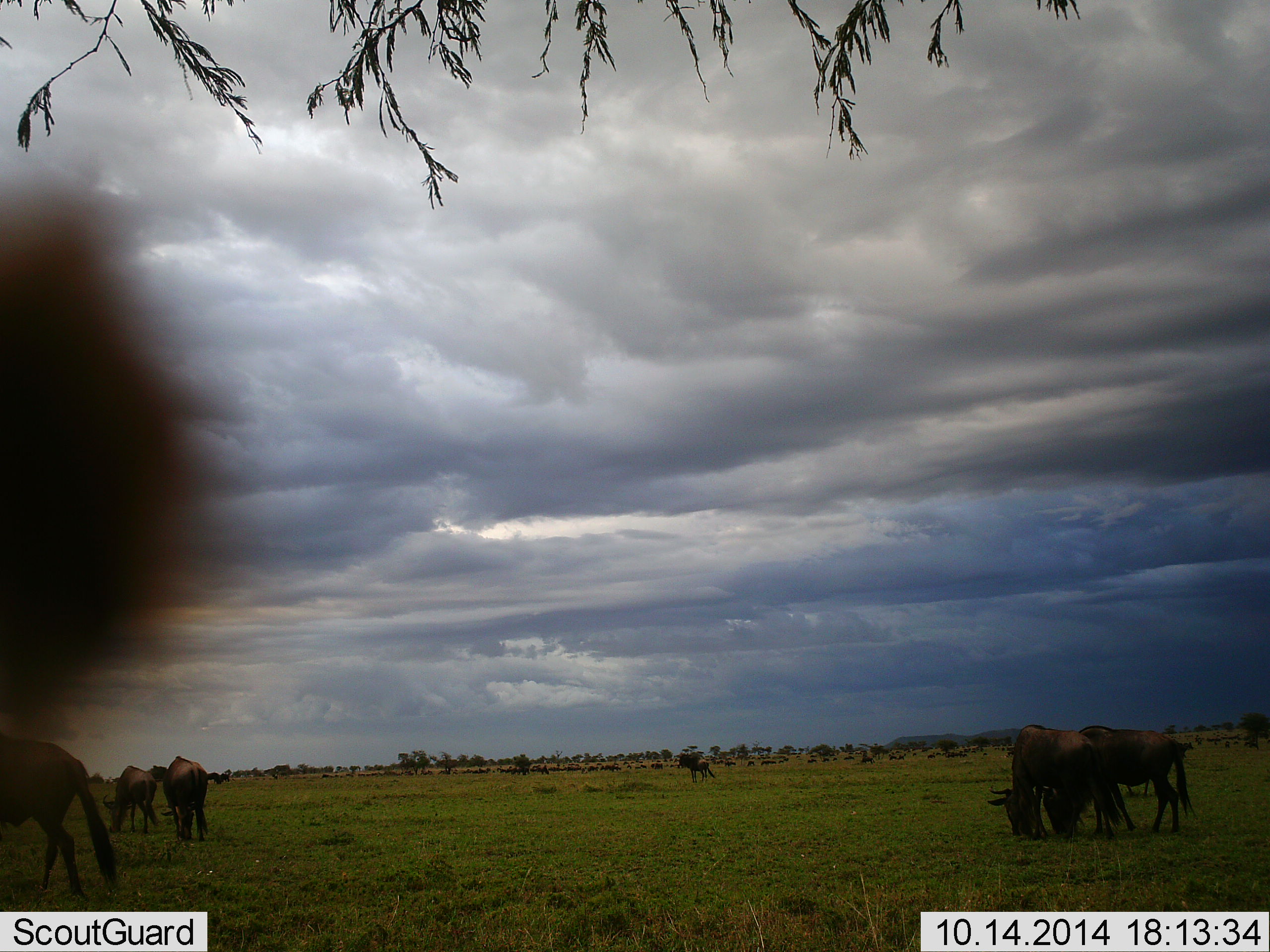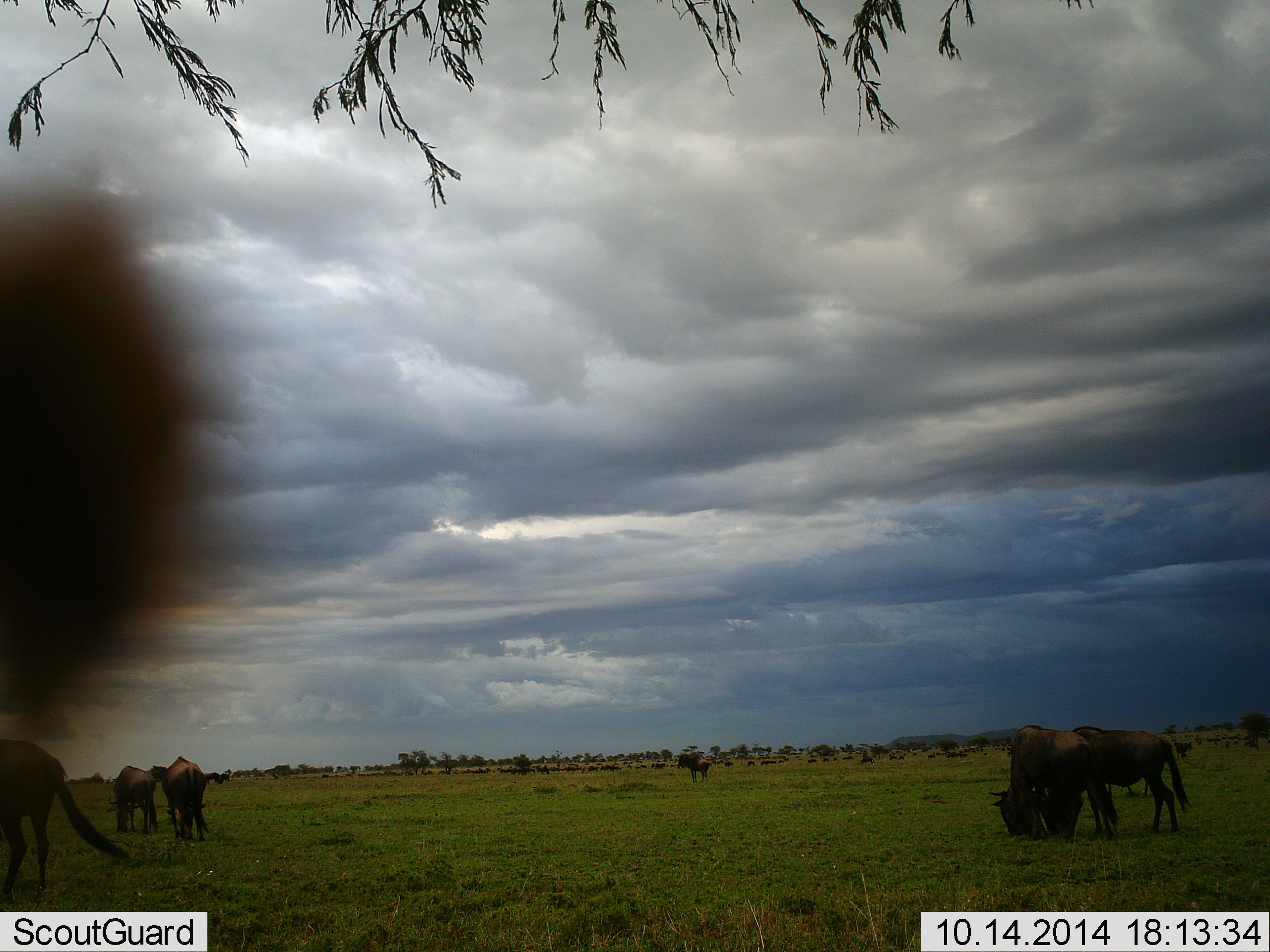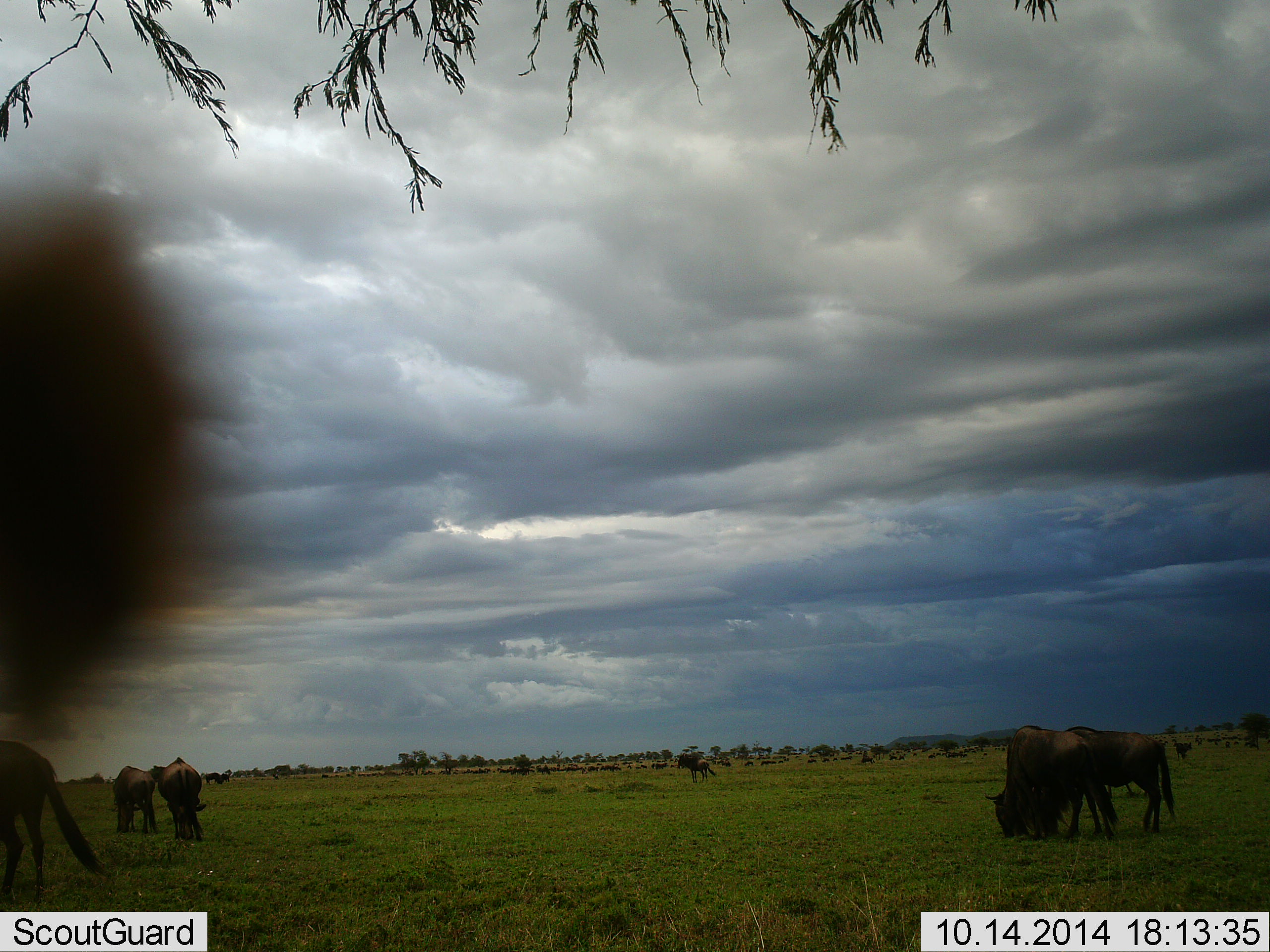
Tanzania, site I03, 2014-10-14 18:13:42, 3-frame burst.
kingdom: Animalia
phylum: Chordata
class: Mammalia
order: Artiodactyla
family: Bovidae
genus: Connochaetes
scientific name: Connochaetes taurinus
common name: blue wildebeest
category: wildebeest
Wildebeest (blue wildebeest) (Connochaetes taurinus), count 6. Behavior (volunteer vote fractions): standing 30%, resting 0%, moving 10%, interacting 0%. Young present (vote fraction): 0%. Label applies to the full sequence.